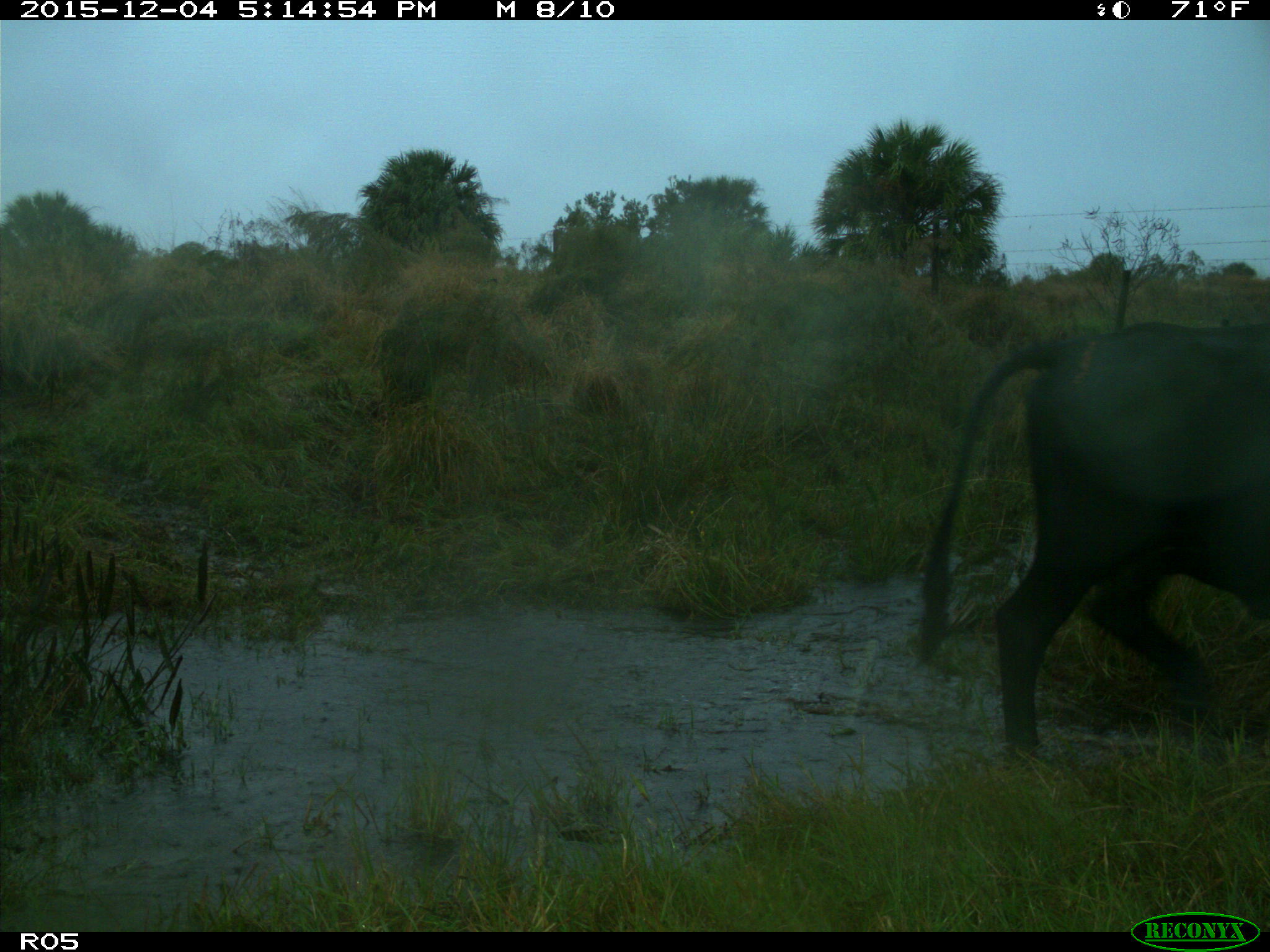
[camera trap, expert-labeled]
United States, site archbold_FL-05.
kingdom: Animalia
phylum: Chordata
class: Mammalia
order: Artiodactyla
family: Bovidae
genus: Bos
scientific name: Bos taurus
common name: domestic cow